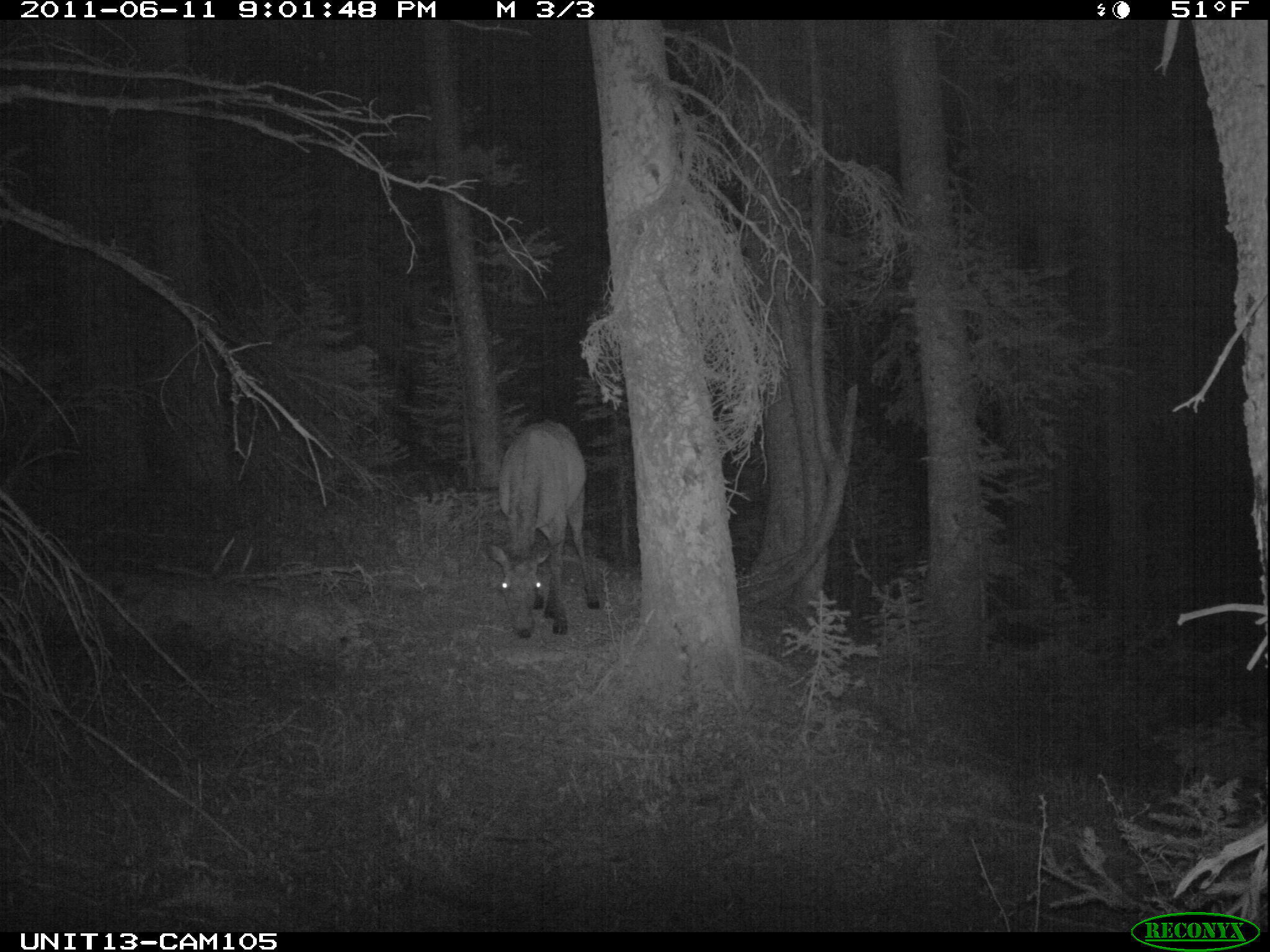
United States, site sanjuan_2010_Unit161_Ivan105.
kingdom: Animalia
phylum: Chordata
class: Mammalia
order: Artiodactyla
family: Cervidae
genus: Cervus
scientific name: Cervus elaphus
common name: red deer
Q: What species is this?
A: Cervus elaphus (red deer).